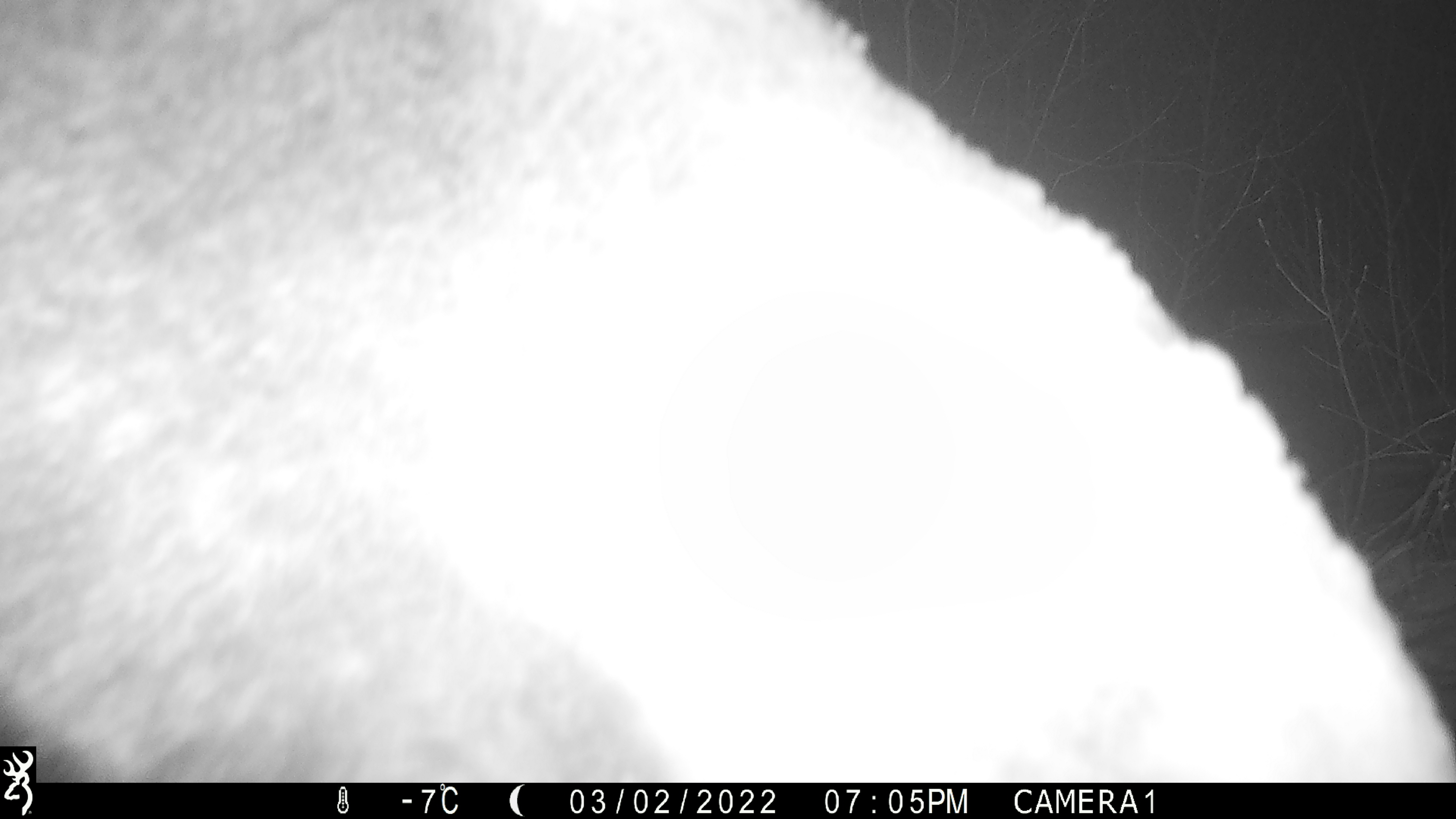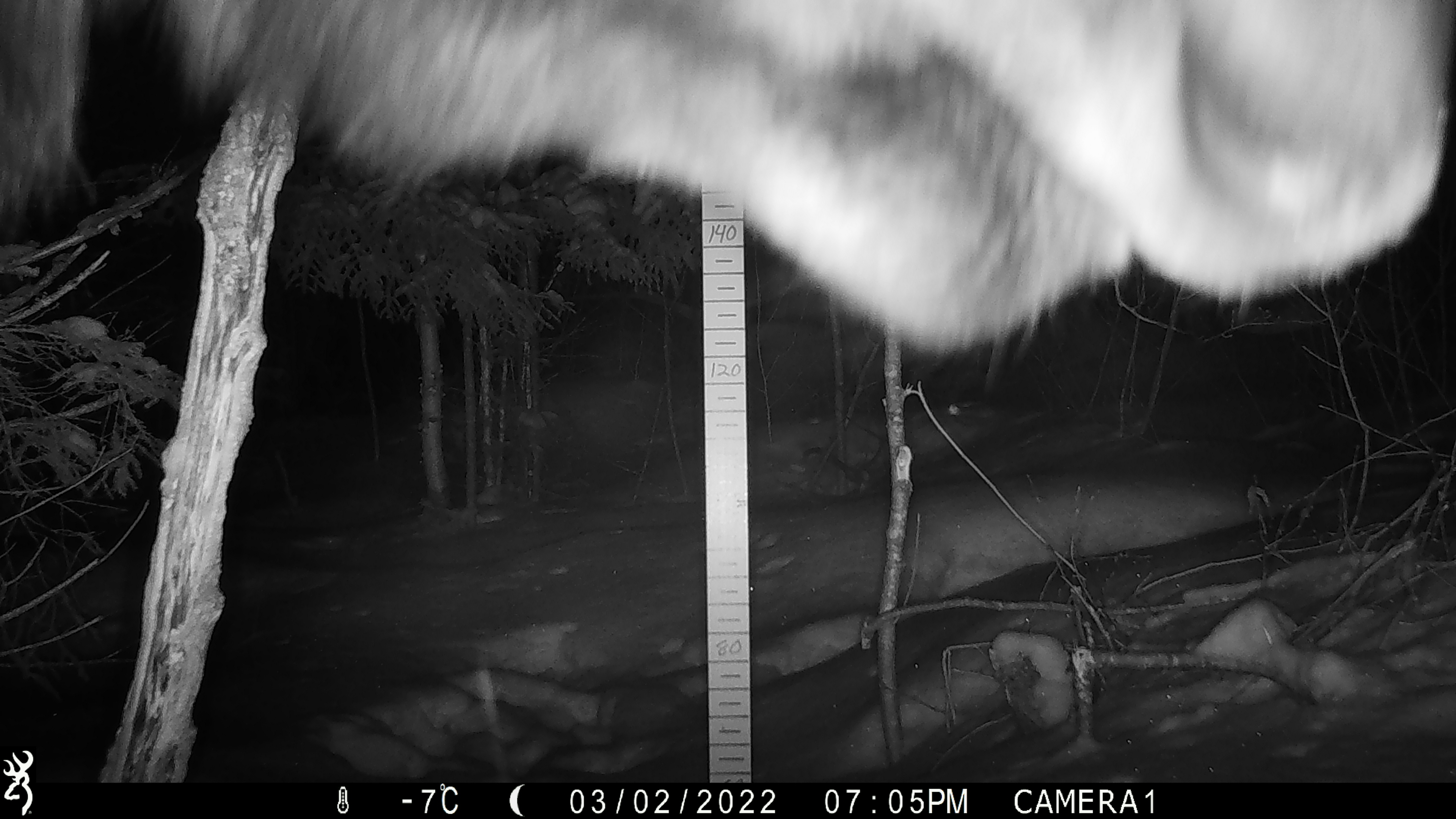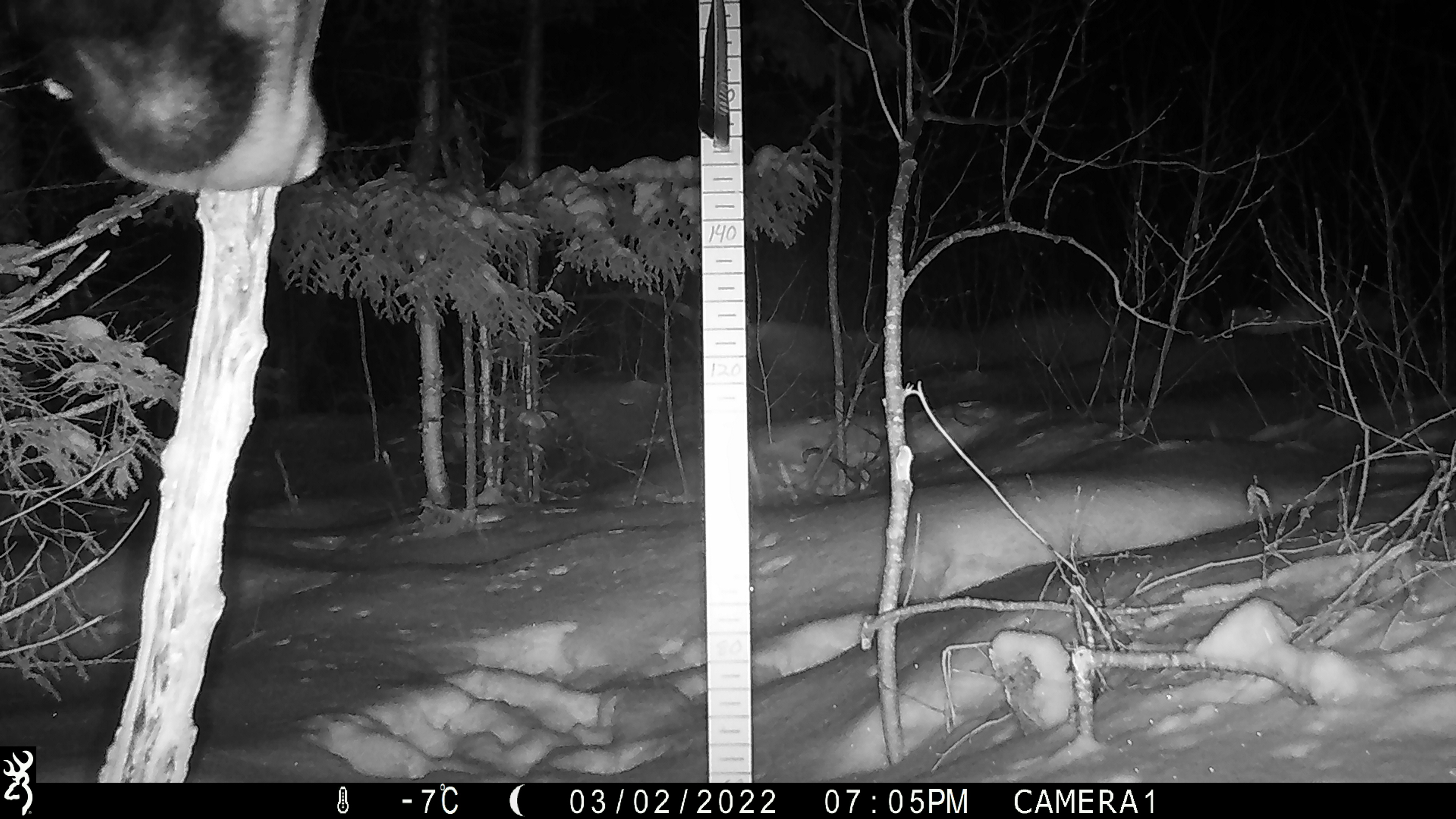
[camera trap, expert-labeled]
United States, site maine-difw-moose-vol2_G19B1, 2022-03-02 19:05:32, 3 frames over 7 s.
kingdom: Animalia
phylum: Chordata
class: Mammalia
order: Artiodactyla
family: Cervidae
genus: Alces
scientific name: Alces alces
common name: moose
Moose (Alces alces).